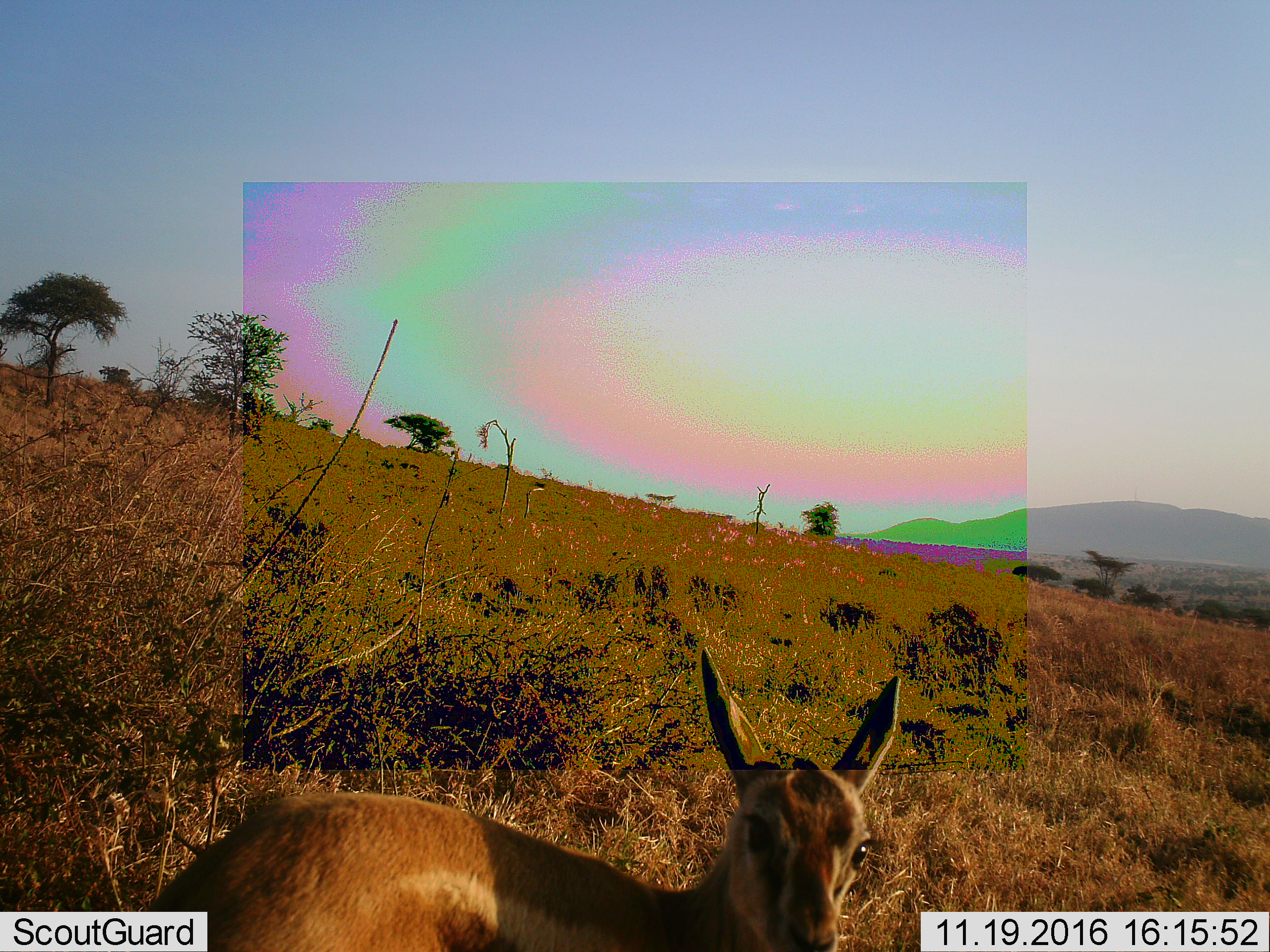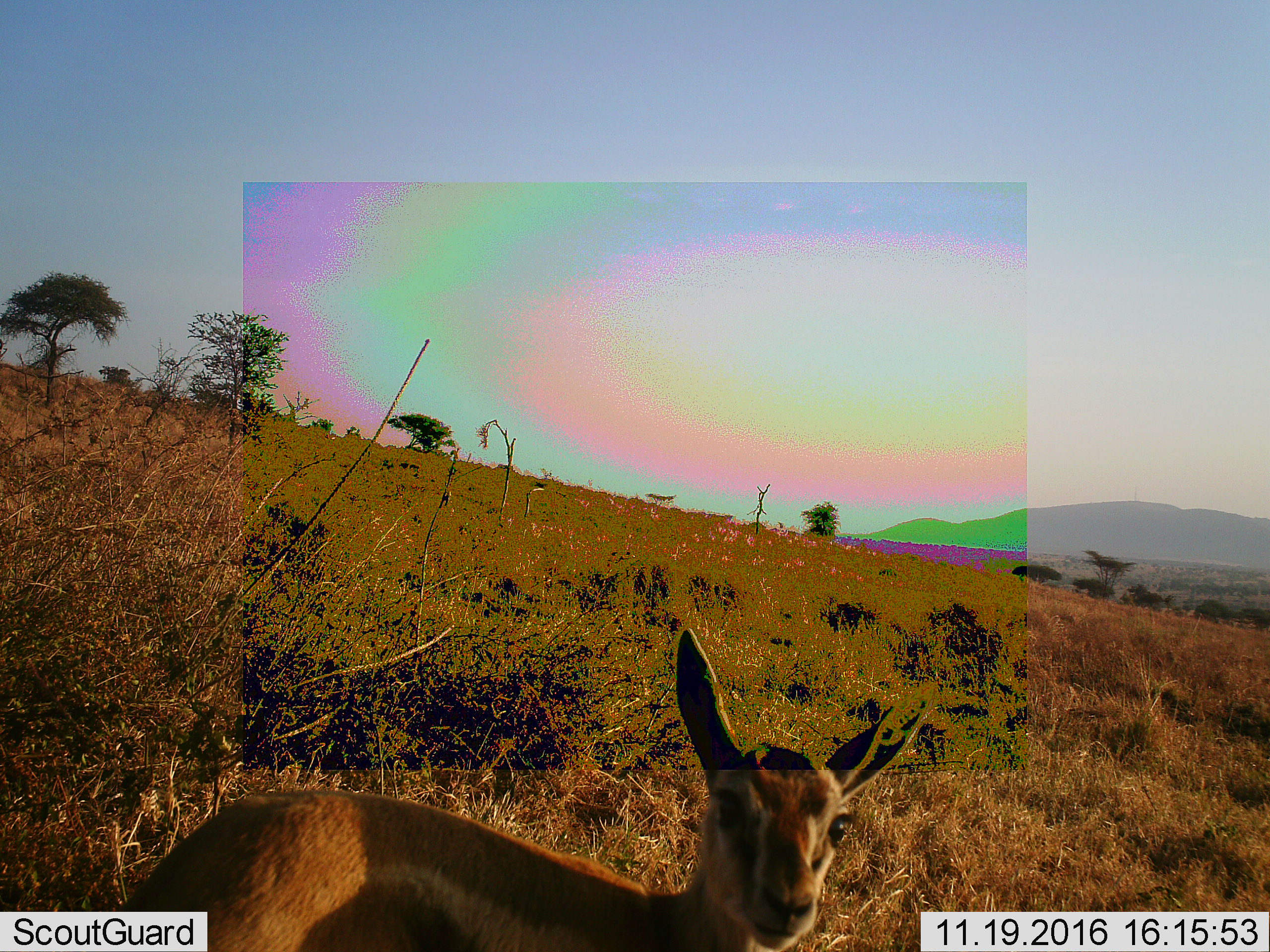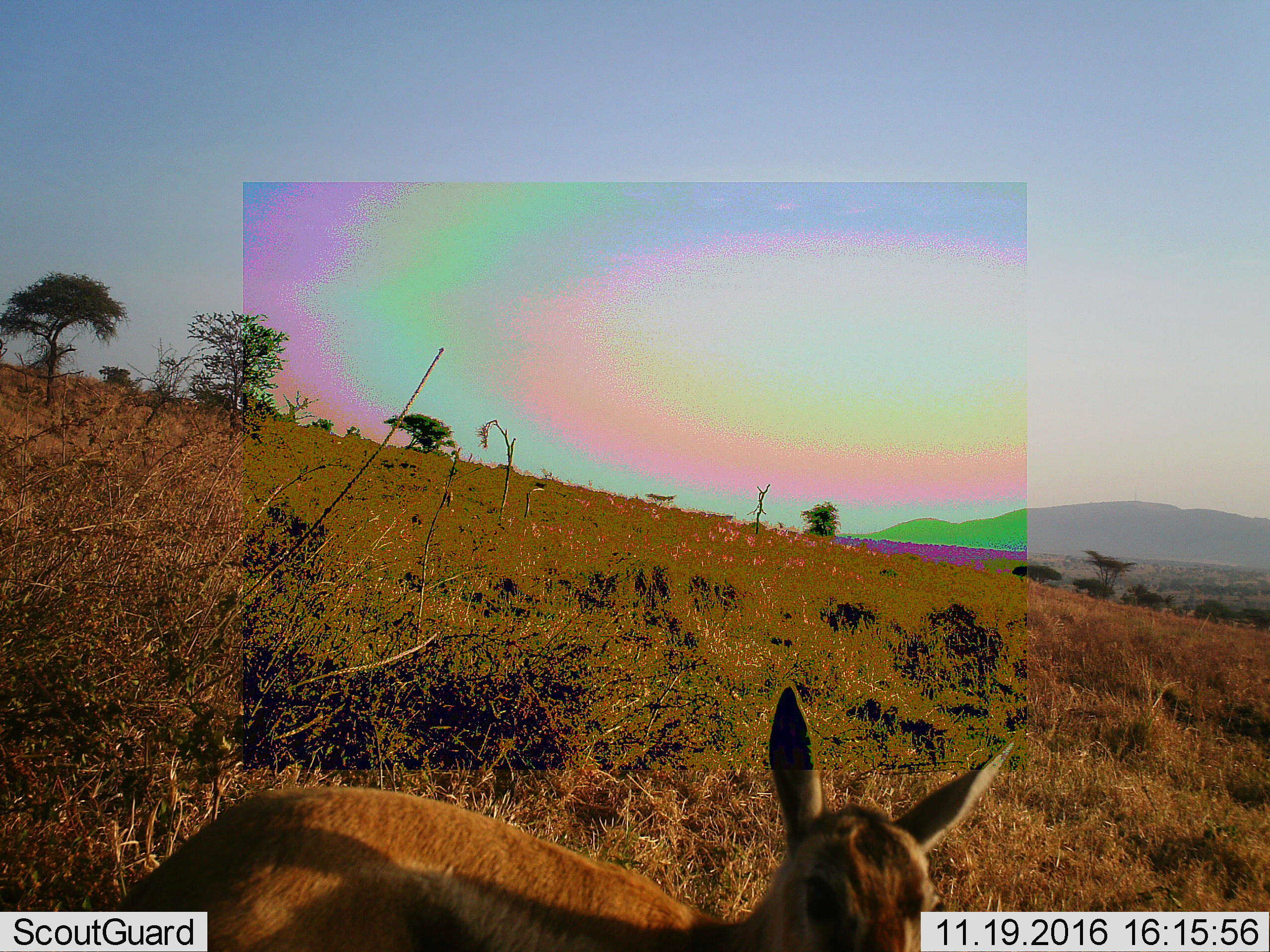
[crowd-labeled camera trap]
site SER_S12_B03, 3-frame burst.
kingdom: Animalia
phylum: Chordata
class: Mammalia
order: Artiodactyla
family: Bovidae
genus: Eudorcas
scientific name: Eudorcas thomsonii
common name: thomson's gazelle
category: gazellethomsons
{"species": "gazellethomsons (thomson's gazelle) (Eudorcas thomsonii)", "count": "1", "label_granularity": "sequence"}